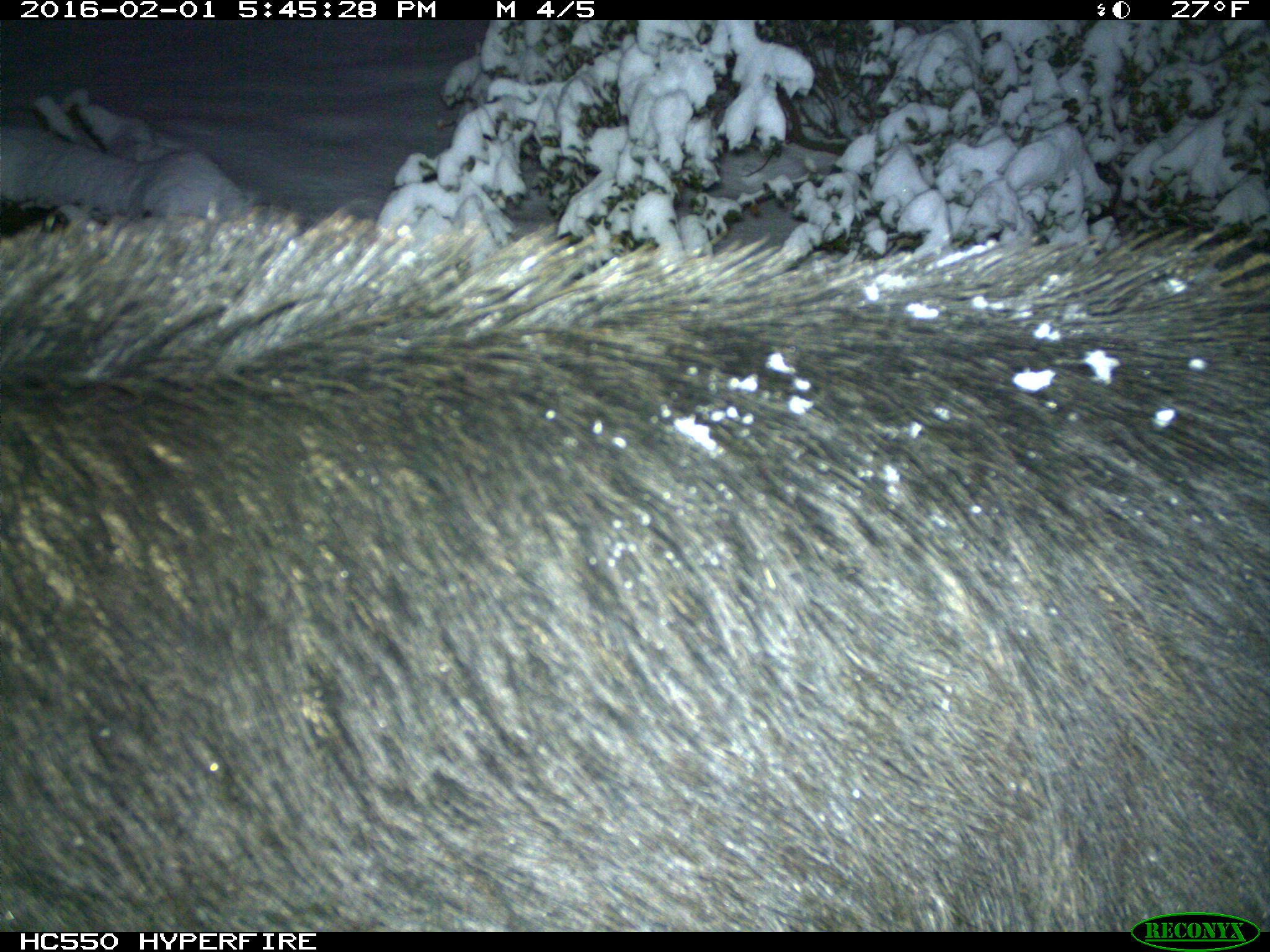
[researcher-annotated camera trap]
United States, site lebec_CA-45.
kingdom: Animalia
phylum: Chordata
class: Mammalia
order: Artiodactyla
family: Suidae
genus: Sus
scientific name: Sus scrofa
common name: wild boar